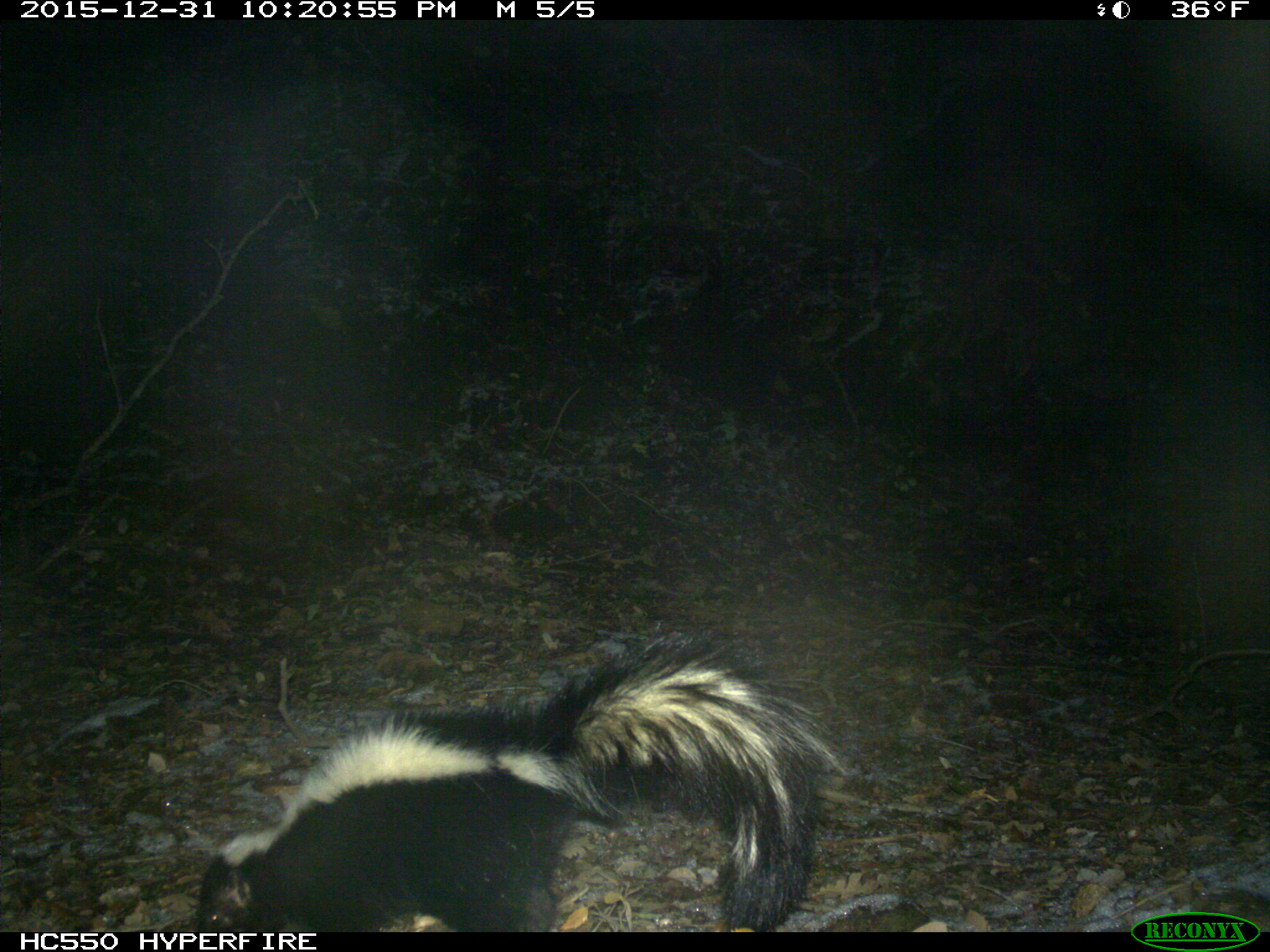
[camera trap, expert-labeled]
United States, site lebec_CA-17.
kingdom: Animalia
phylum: Chordata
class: Mammalia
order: Carnivora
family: Mephitidae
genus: Mephitis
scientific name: Mephitis mephitis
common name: striped skunk